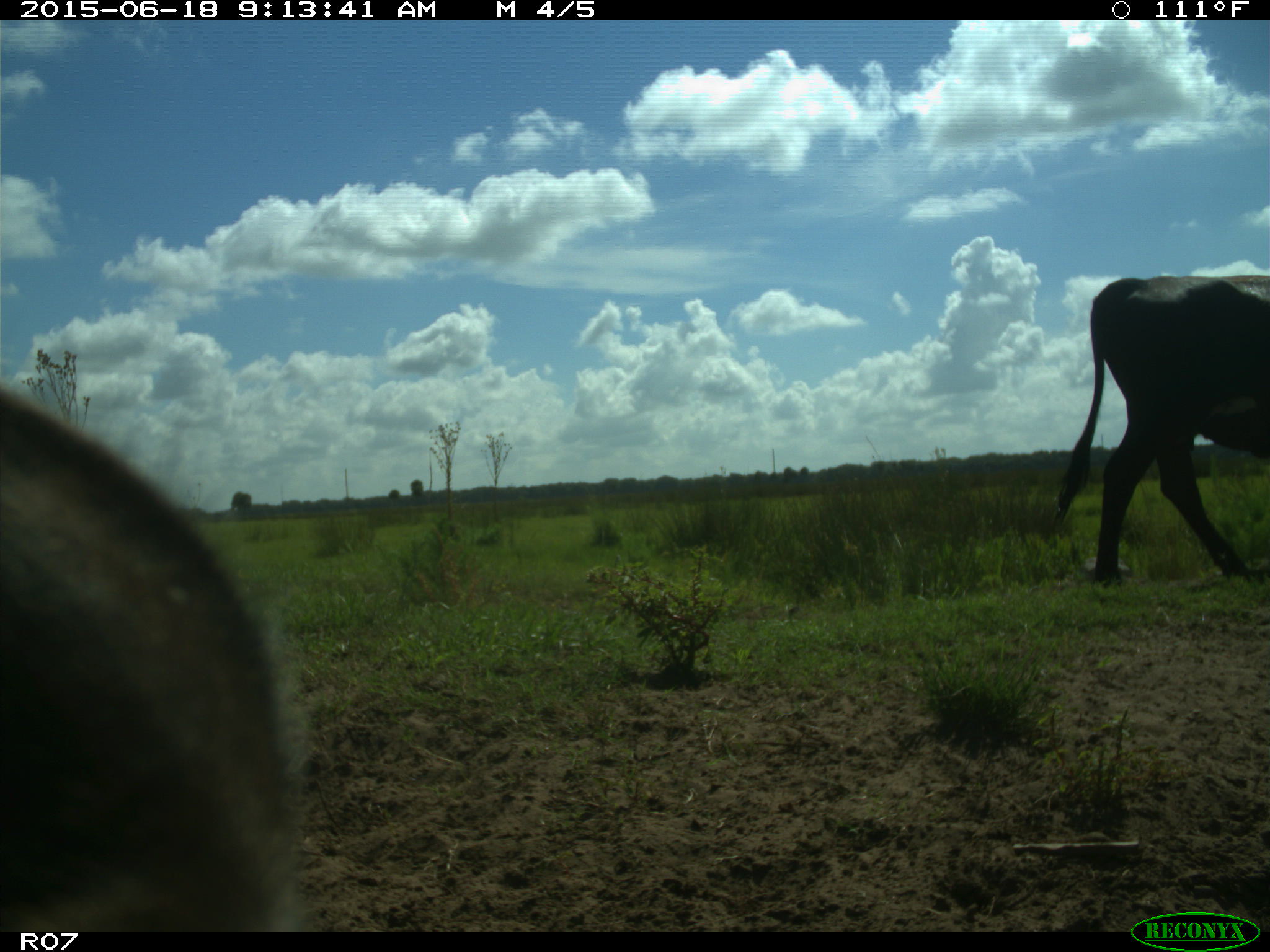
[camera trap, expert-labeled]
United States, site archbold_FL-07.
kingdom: Animalia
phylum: Chordata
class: Mammalia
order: Artiodactyla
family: Bovidae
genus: Bos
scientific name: Bos taurus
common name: domestic cow